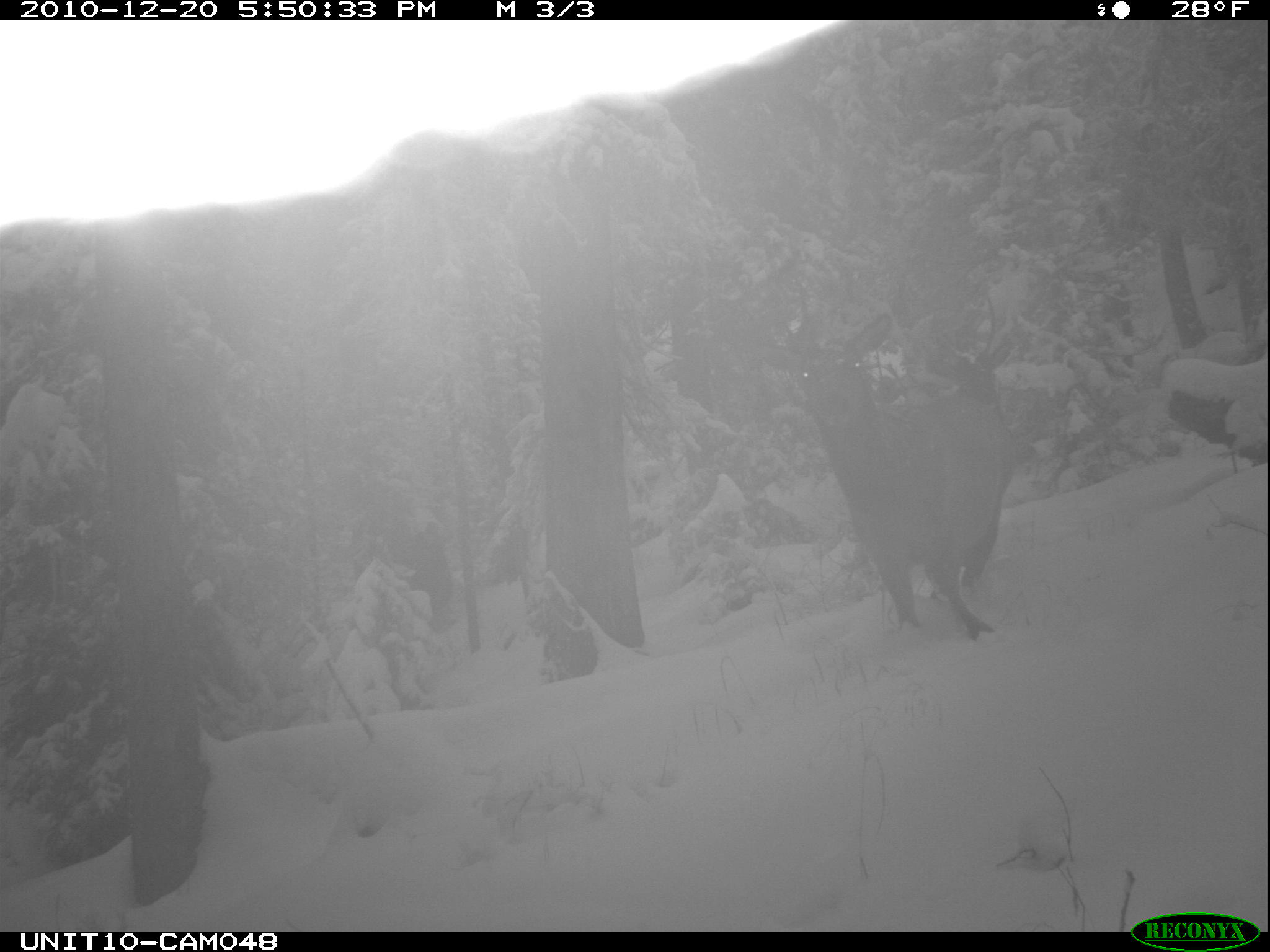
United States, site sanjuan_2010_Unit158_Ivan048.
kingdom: Animalia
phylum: Chordata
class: Mammalia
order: Artiodactyla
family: Cervidae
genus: Cervus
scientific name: Cervus elaphus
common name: red deer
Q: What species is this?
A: Cervus elaphus (red deer).